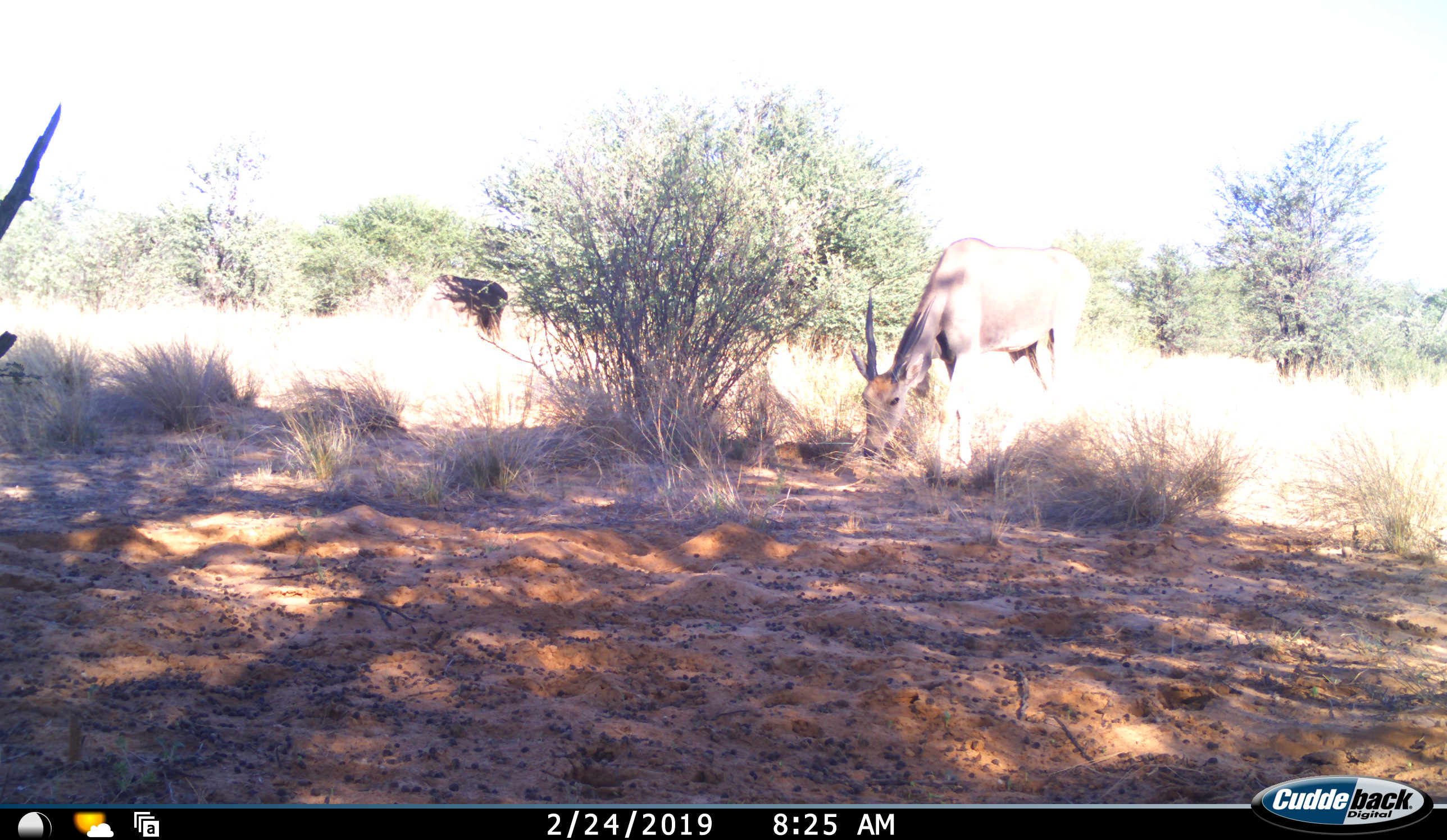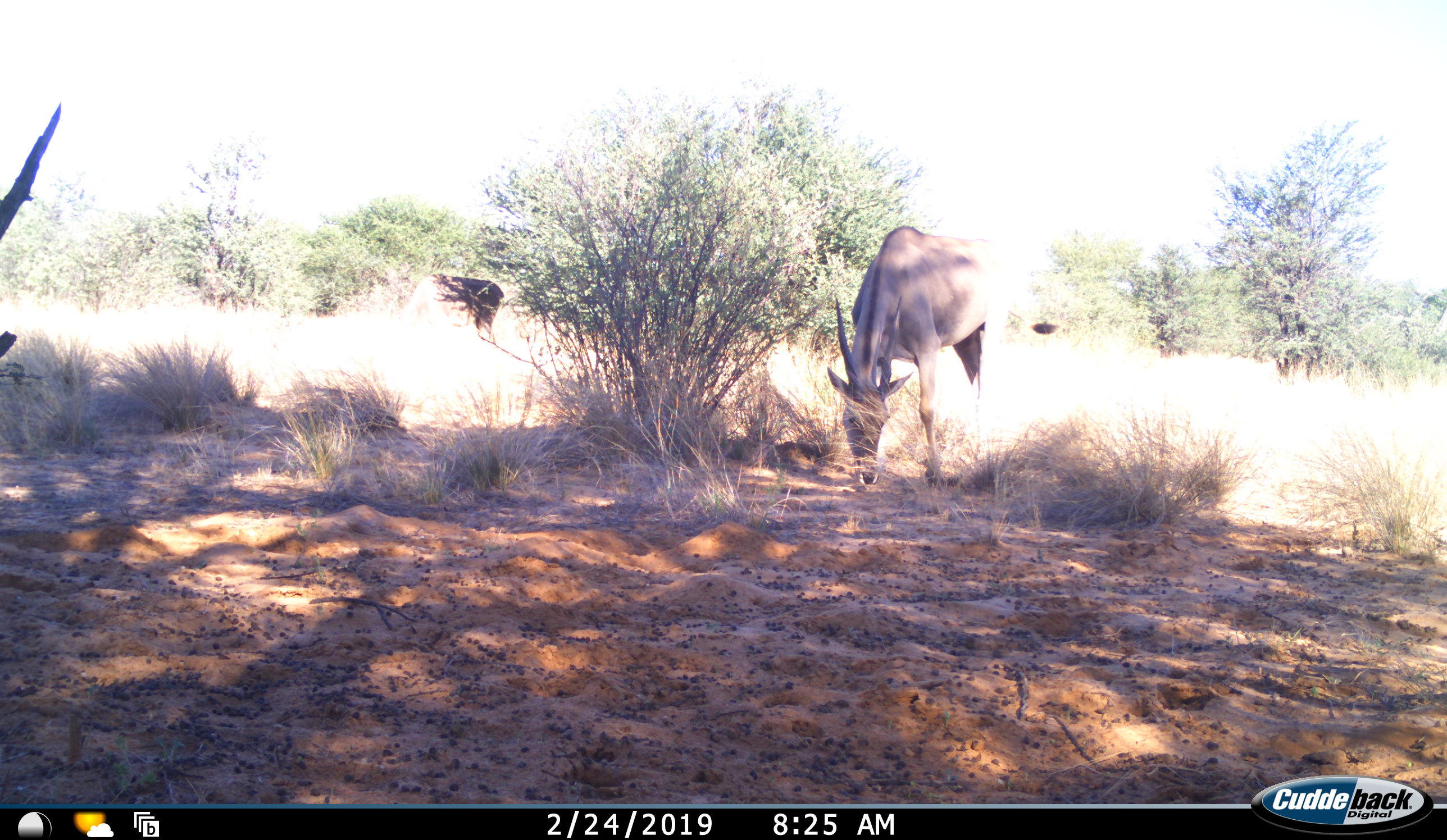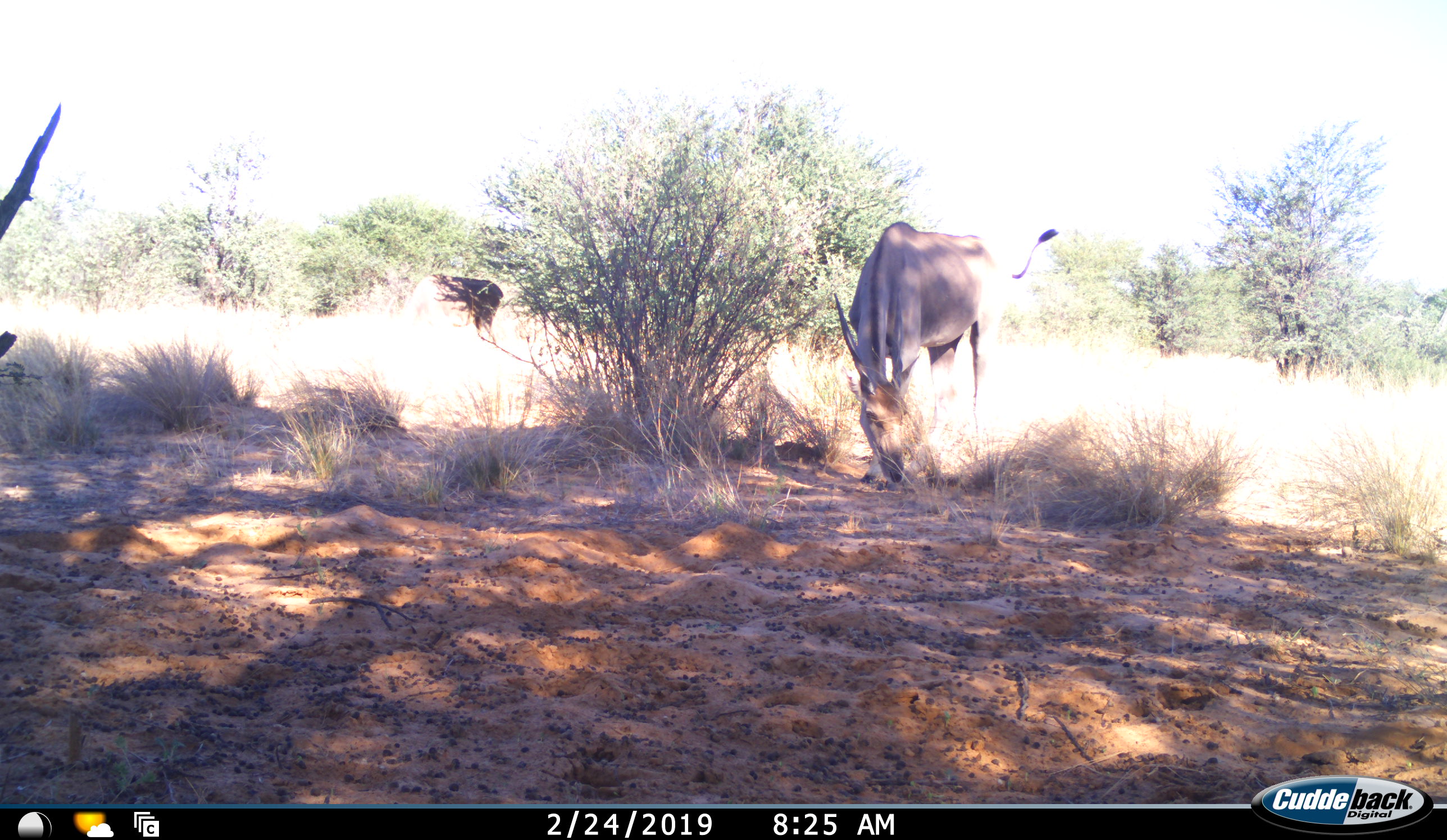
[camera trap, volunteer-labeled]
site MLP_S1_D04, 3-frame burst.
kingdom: Animalia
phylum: Chordata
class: Mammalia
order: Artiodactyla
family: Bovidae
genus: Tragelaphus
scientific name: Tragelaphus oryx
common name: eland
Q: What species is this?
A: Eland (Tragelaphus oryx).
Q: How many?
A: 2.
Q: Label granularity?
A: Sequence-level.